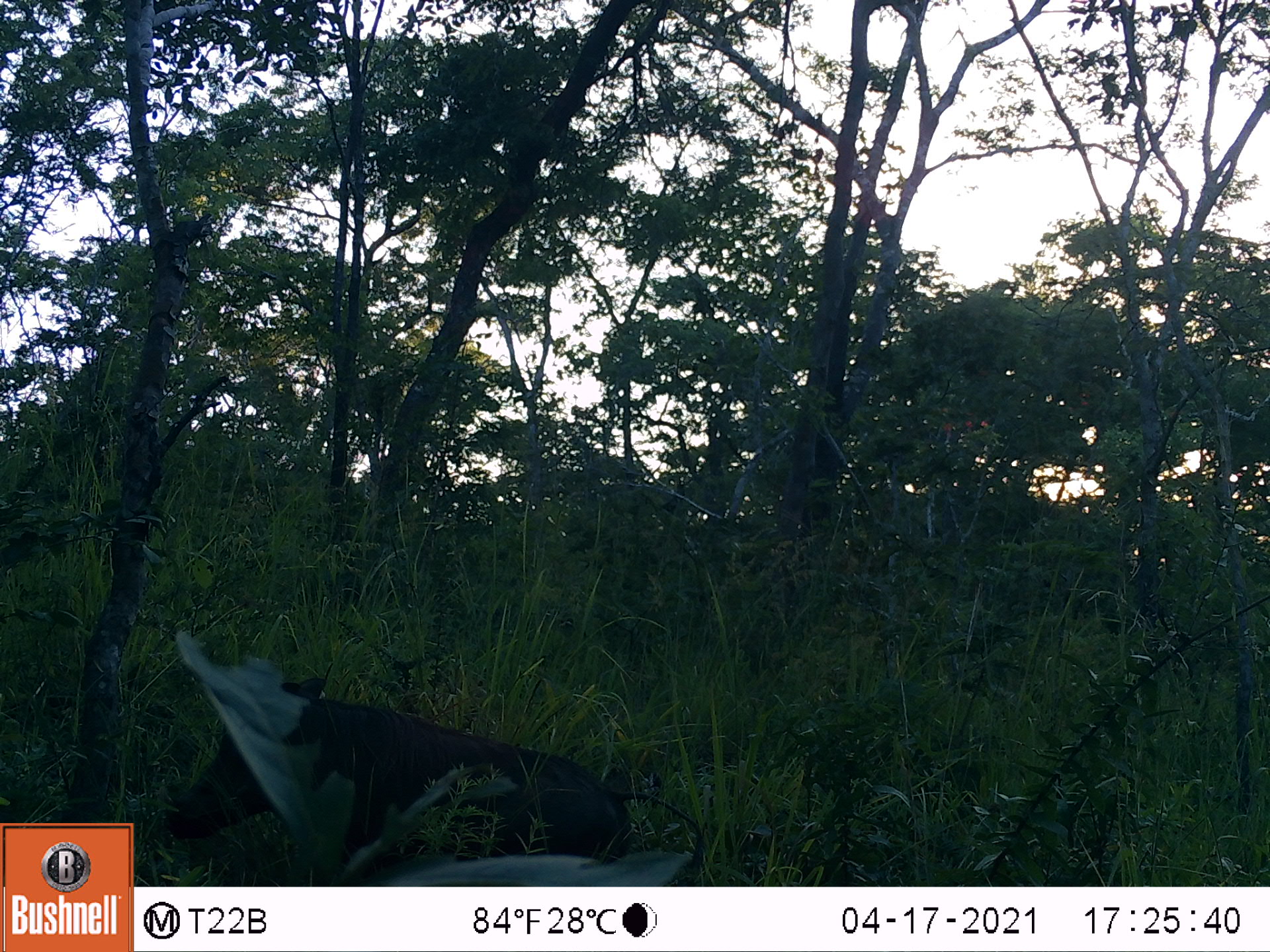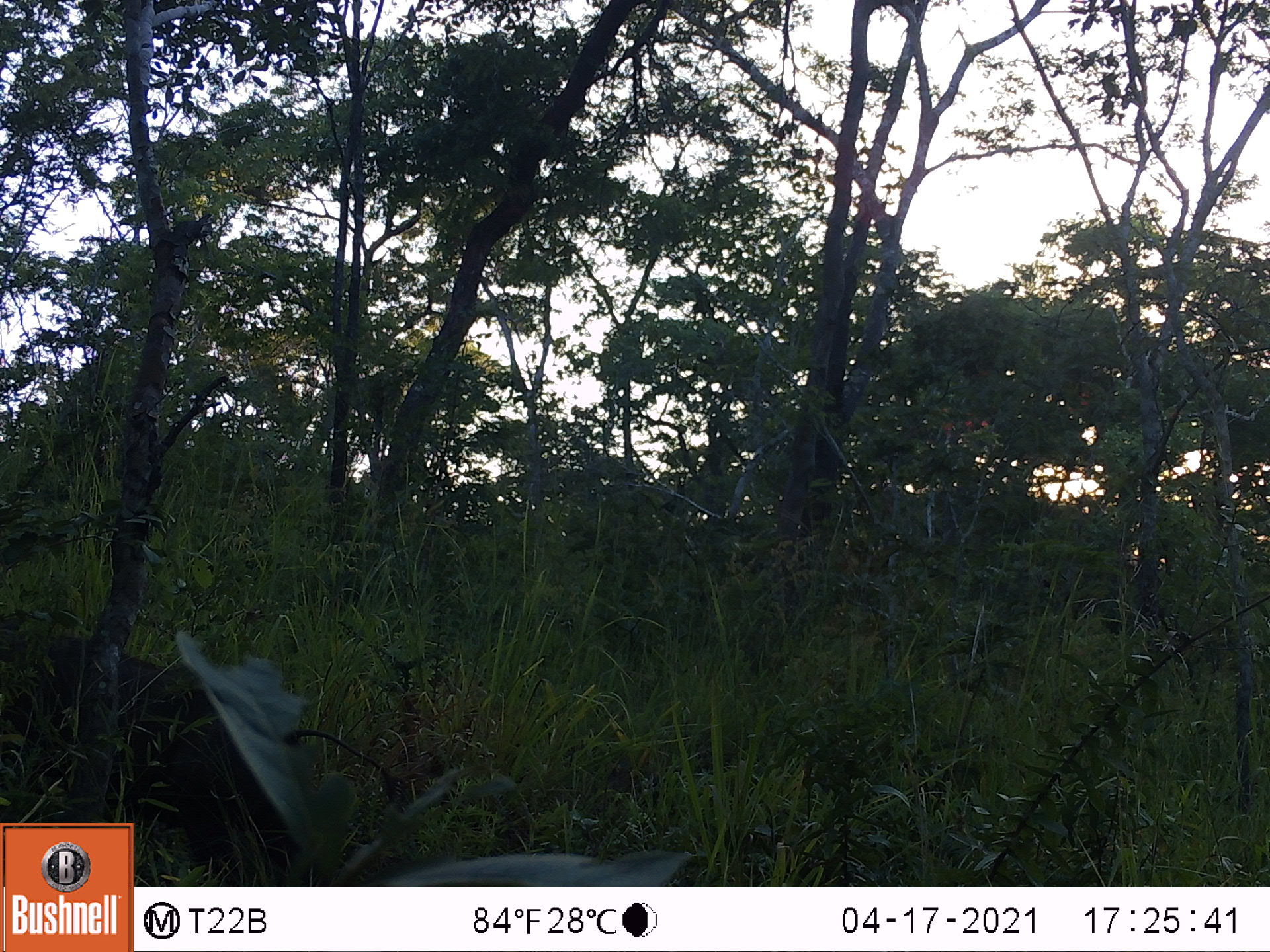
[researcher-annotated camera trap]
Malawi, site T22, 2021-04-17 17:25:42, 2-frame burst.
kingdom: Animalia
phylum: Chordata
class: Mammalia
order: Artiodactyla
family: Suidae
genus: Phacochoerus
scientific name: Phacochoerus africanus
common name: common warthog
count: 1